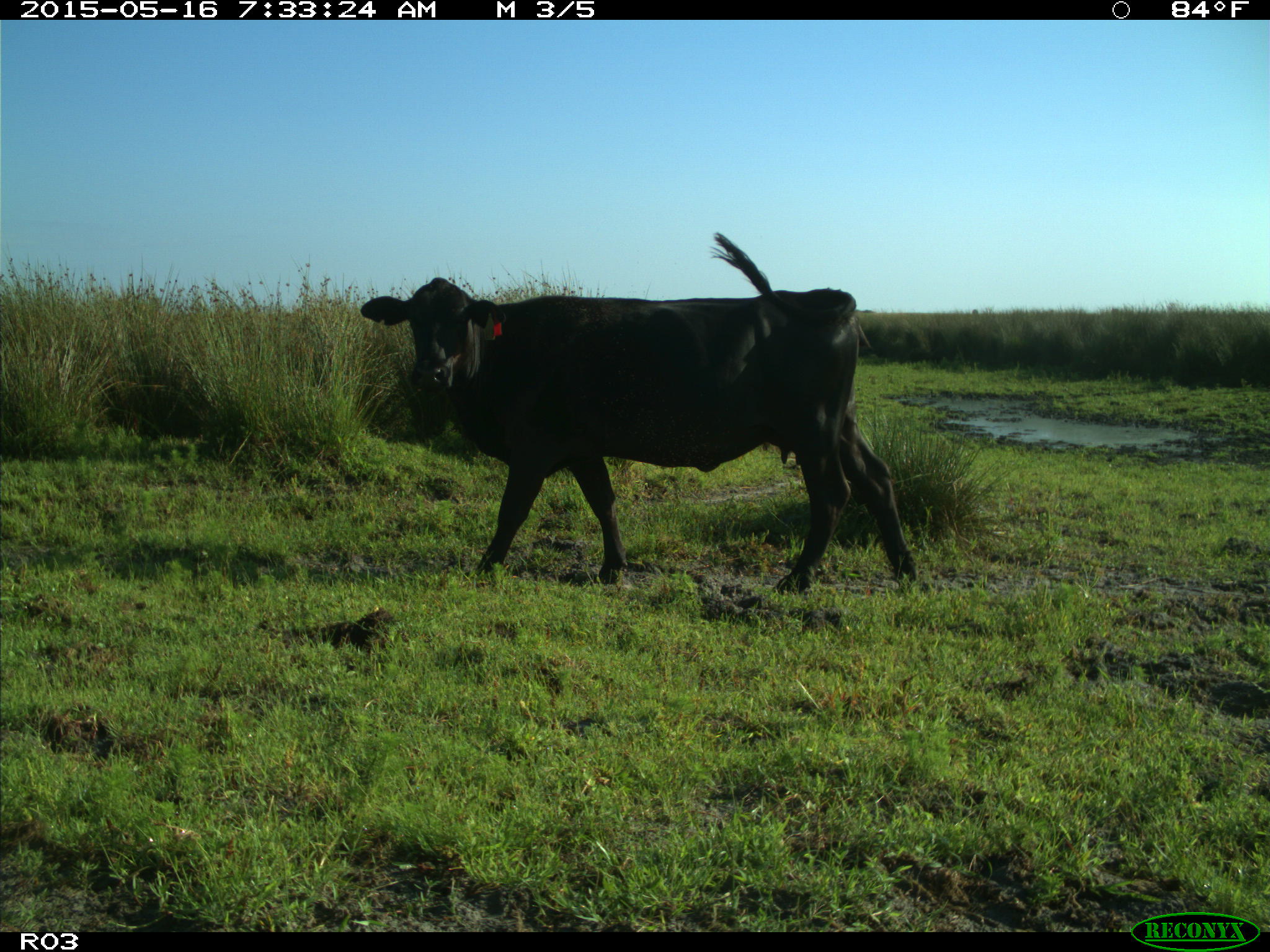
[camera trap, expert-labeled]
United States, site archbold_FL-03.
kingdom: Animalia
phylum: Chordata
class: Mammalia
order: Artiodactyla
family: Bovidae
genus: Bos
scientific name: Bos taurus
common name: domestic cow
Bos taurus (domestic cow).